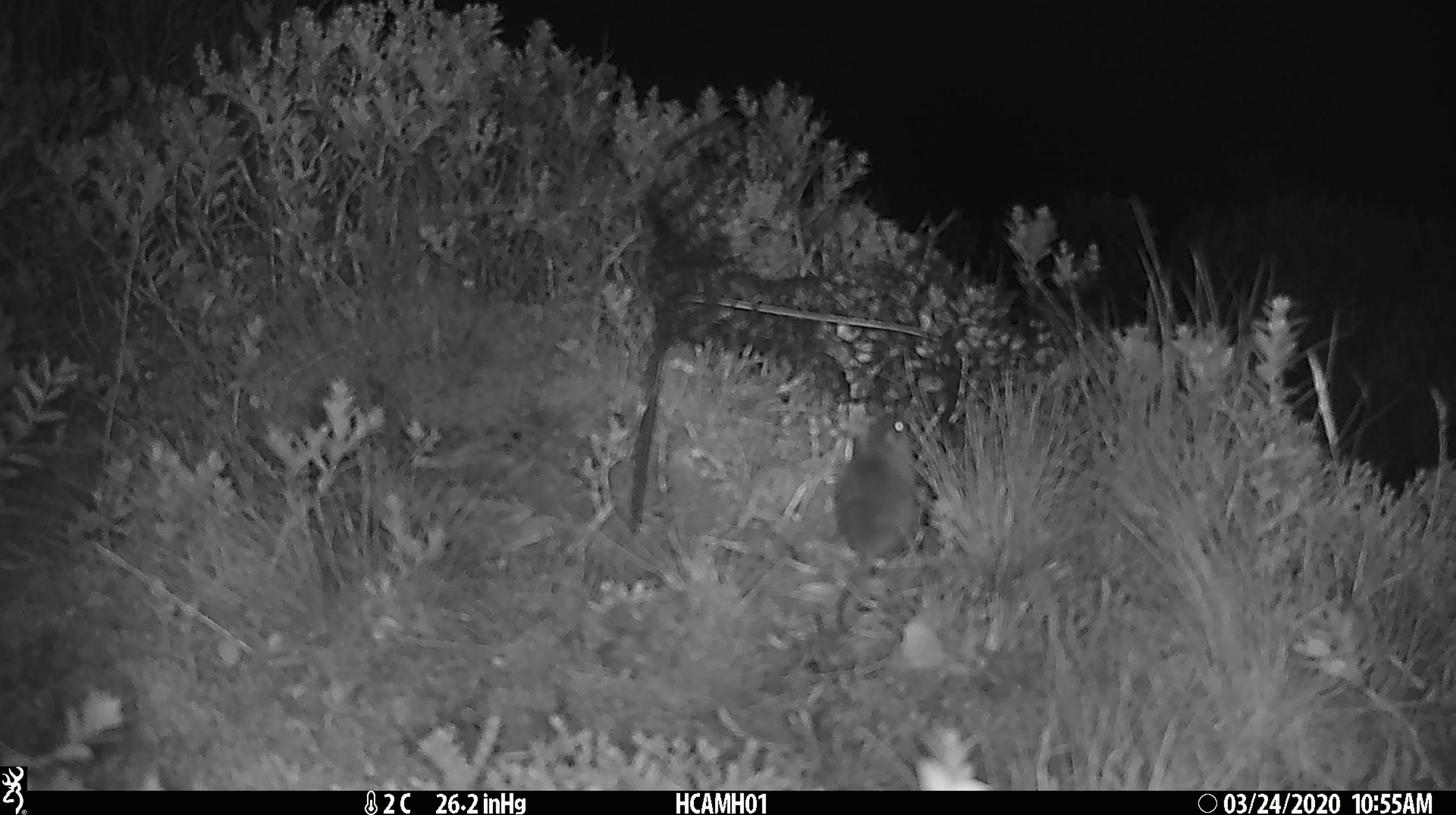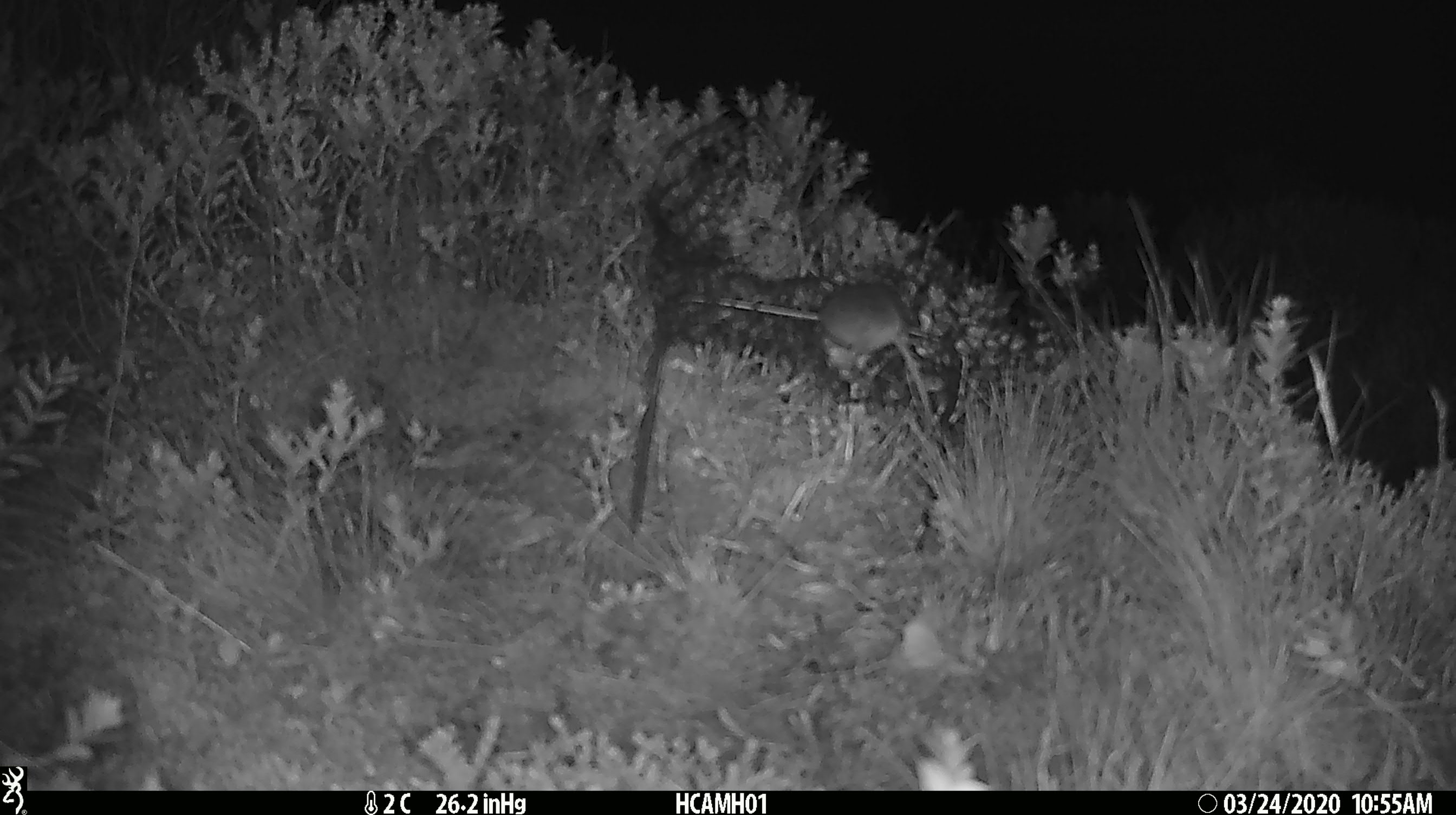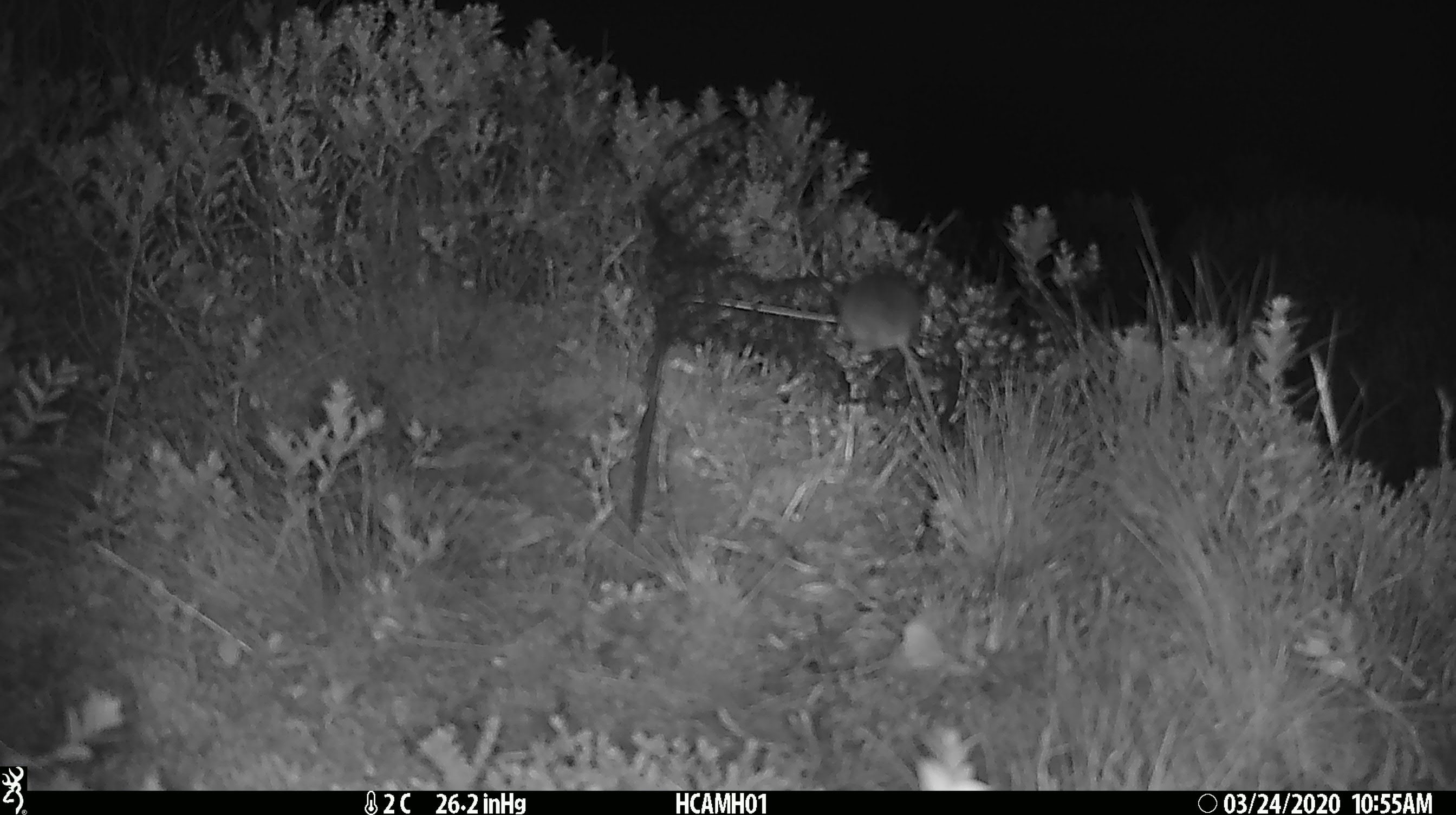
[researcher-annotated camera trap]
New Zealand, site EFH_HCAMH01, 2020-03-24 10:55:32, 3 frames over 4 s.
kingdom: Animalia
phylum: Chordata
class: Mammalia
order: Rodentia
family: Muridae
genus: Mus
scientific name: Mus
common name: mouse